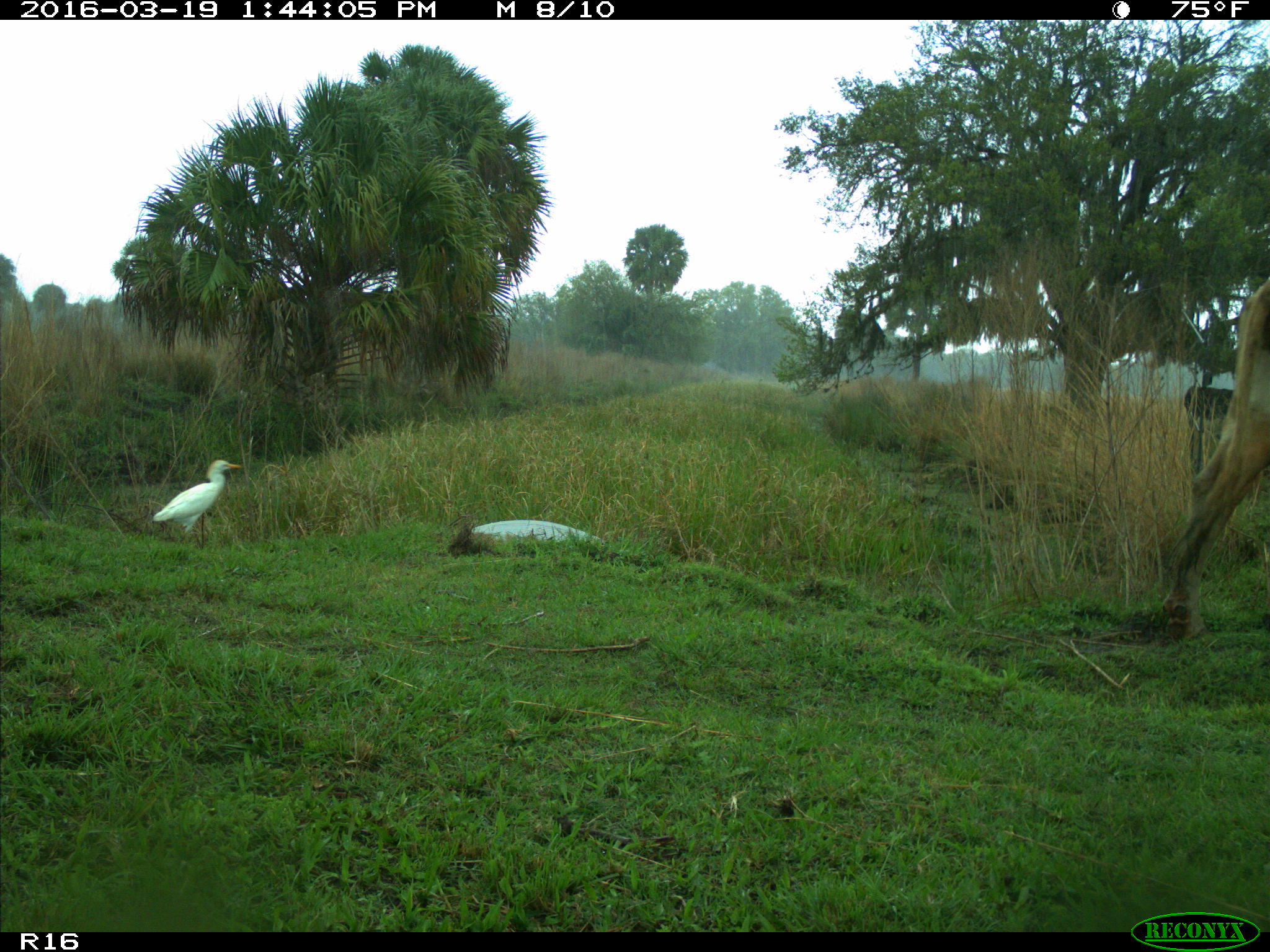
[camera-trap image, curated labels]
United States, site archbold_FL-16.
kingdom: Animalia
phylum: Chordata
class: Mammalia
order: Artiodactyla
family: Bovidae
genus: Bos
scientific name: Bos taurus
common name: domestic cow